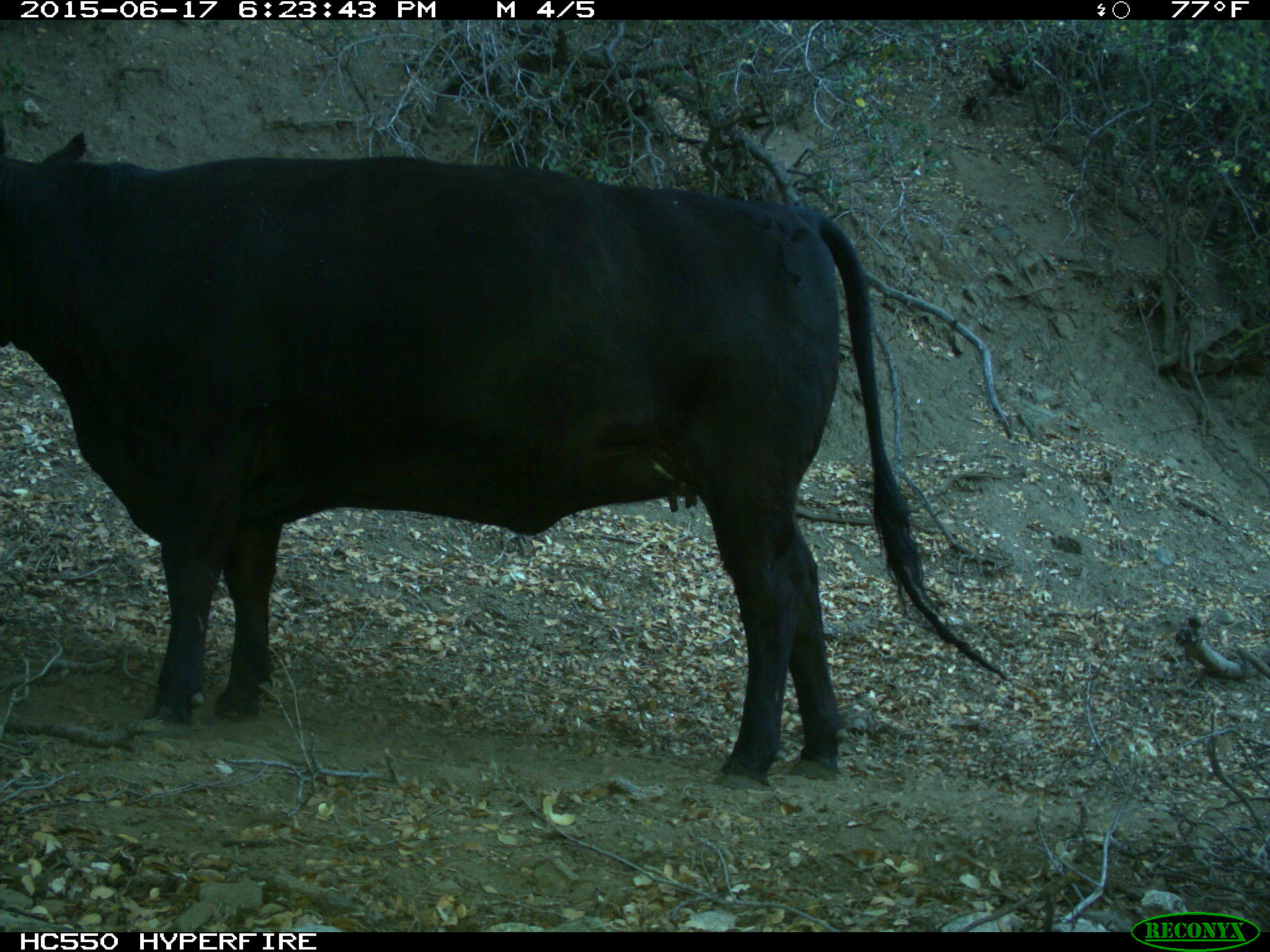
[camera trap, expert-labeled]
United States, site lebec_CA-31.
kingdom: Animalia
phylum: Chordata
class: Mammalia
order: Artiodactyla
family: Bovidae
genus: Bos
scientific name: Bos taurus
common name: domestic cow